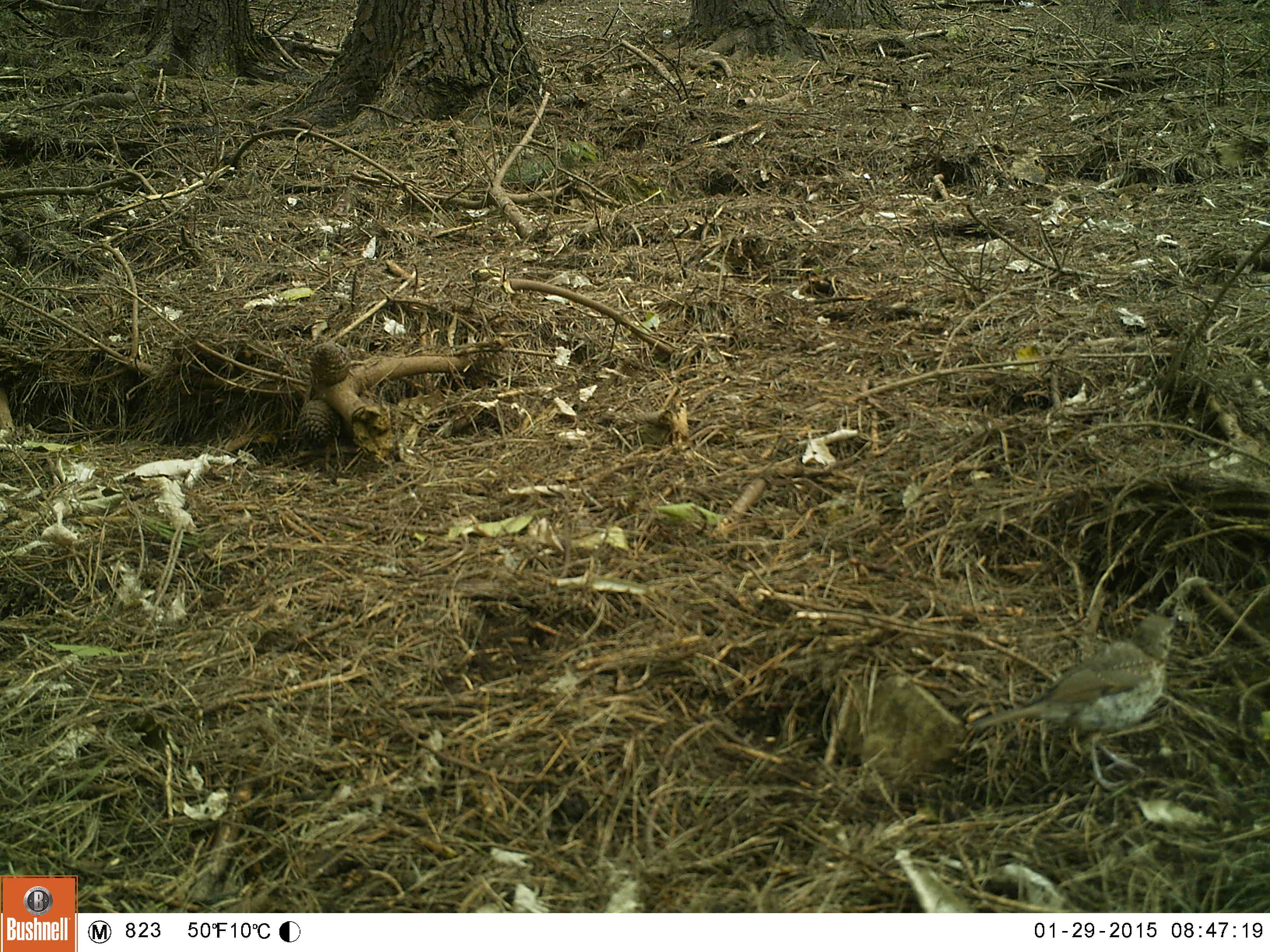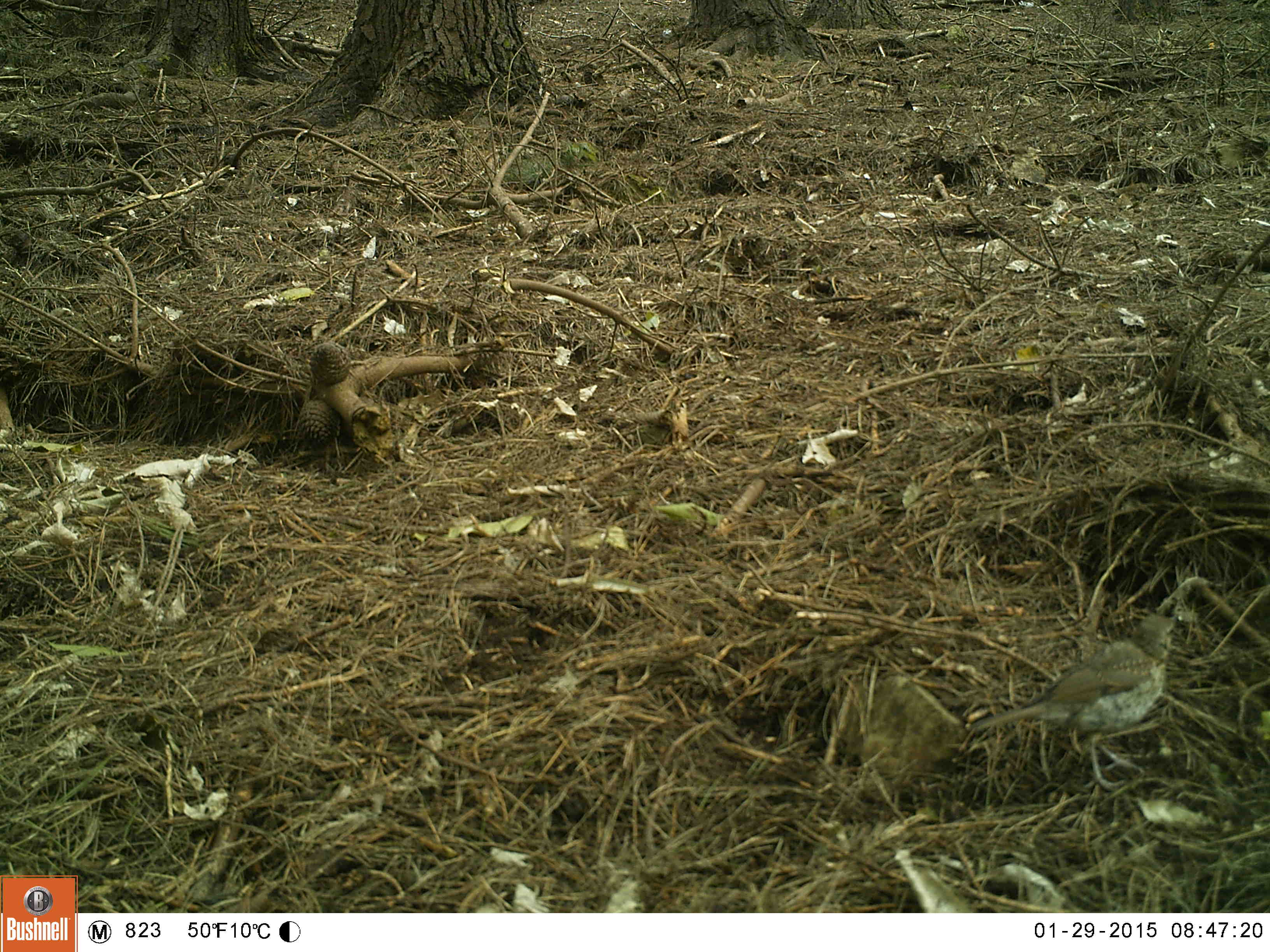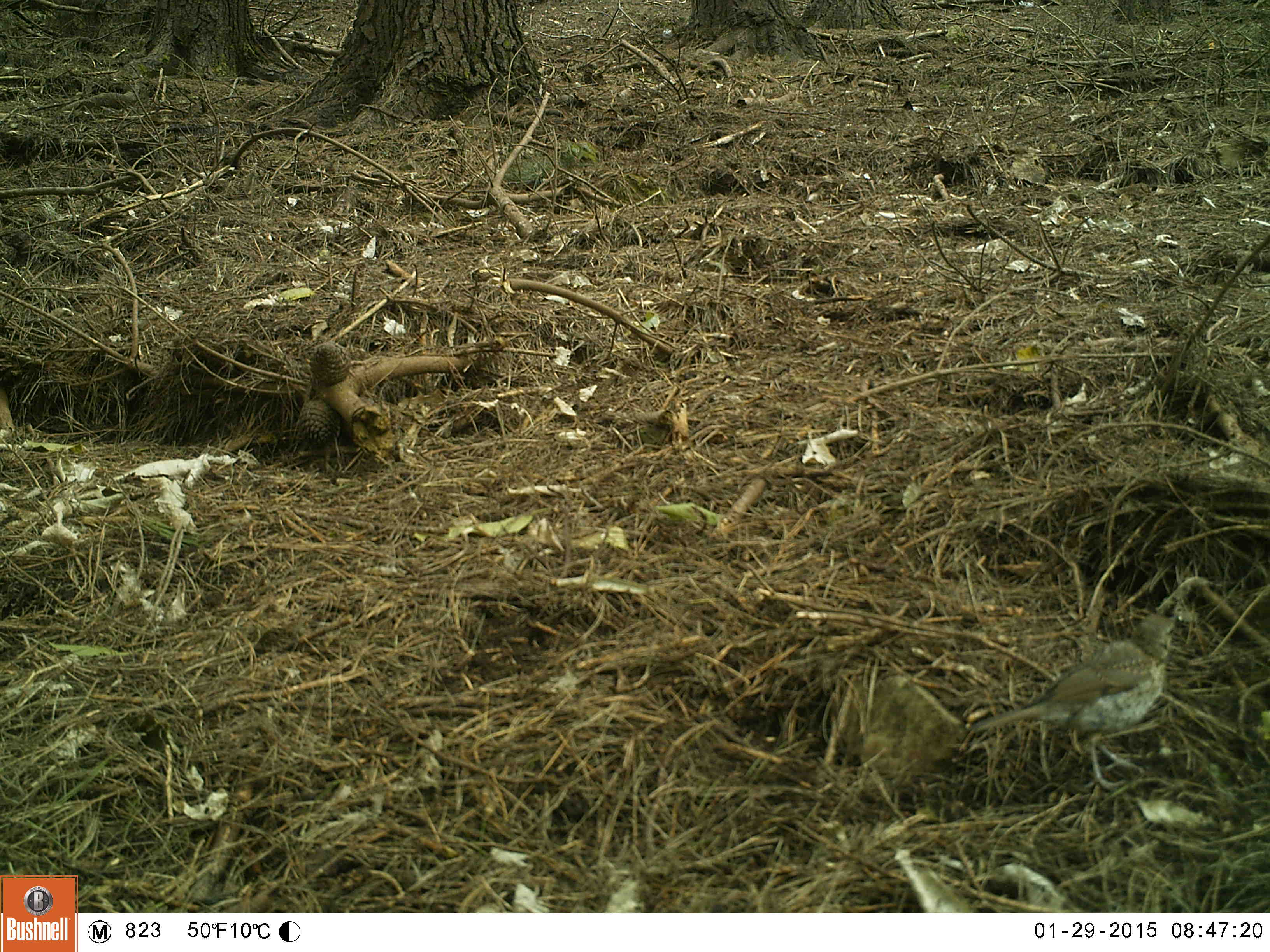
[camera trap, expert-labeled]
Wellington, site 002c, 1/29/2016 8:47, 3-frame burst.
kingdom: Animalia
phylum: Chordata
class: Aves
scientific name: Aves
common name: bird